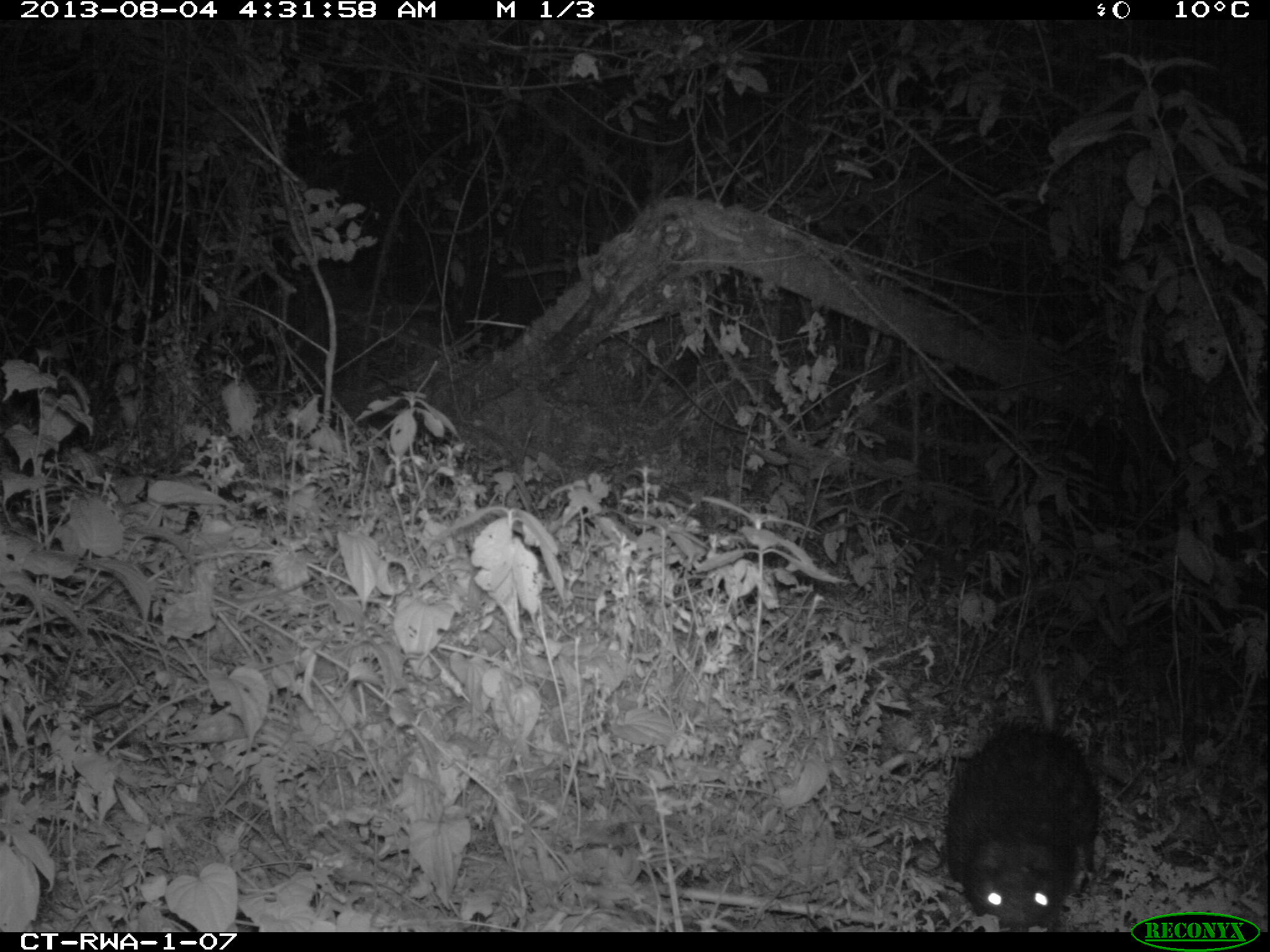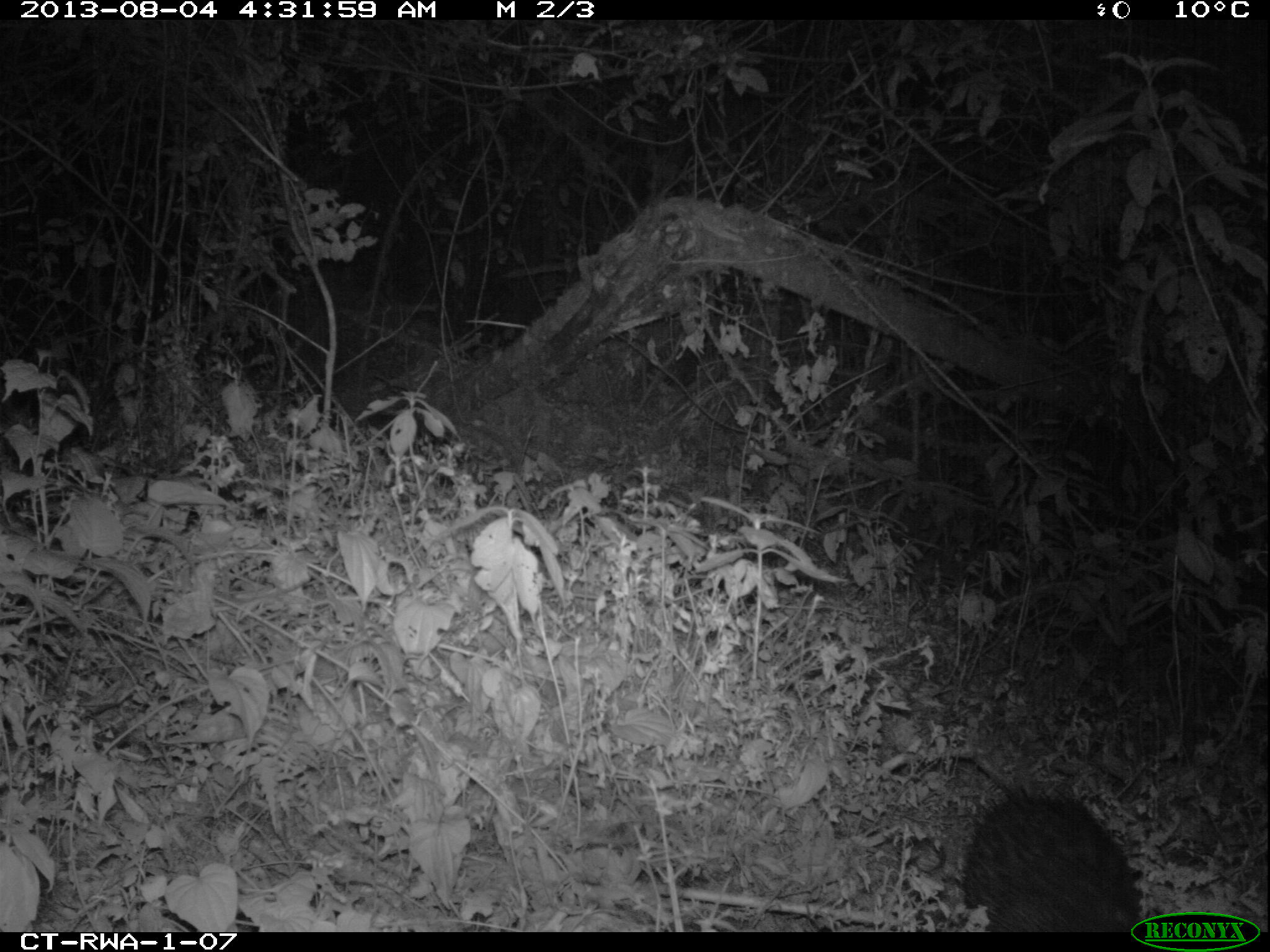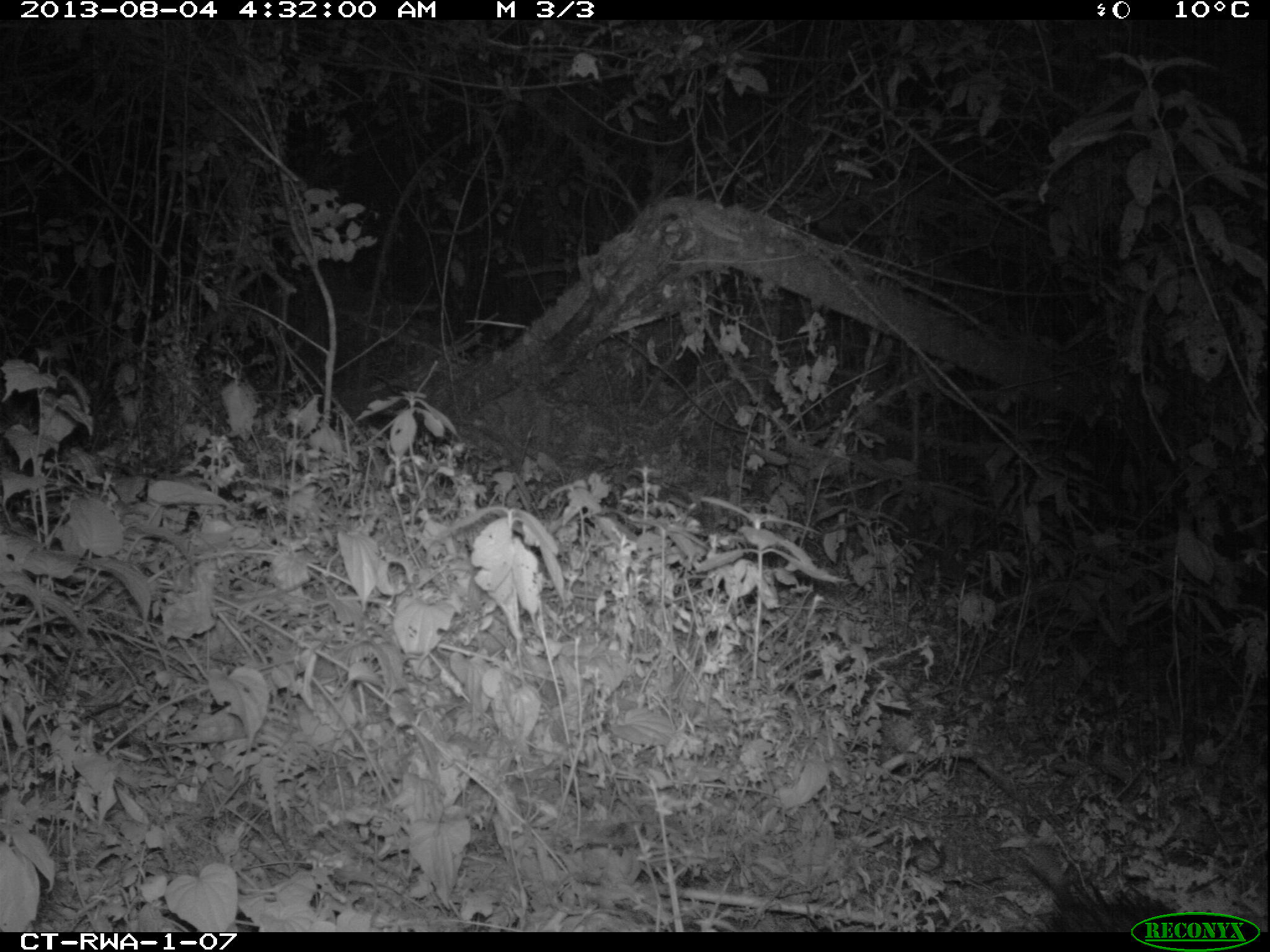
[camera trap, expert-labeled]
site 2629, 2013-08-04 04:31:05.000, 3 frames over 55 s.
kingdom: Animalia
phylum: Chordata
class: Mammalia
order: Rodentia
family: Hystricidae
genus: Atherurus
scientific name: Atherurus africanus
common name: african brush-tailed porcupine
Atherurus africanus (african brush-tailed porcupine), count 1.